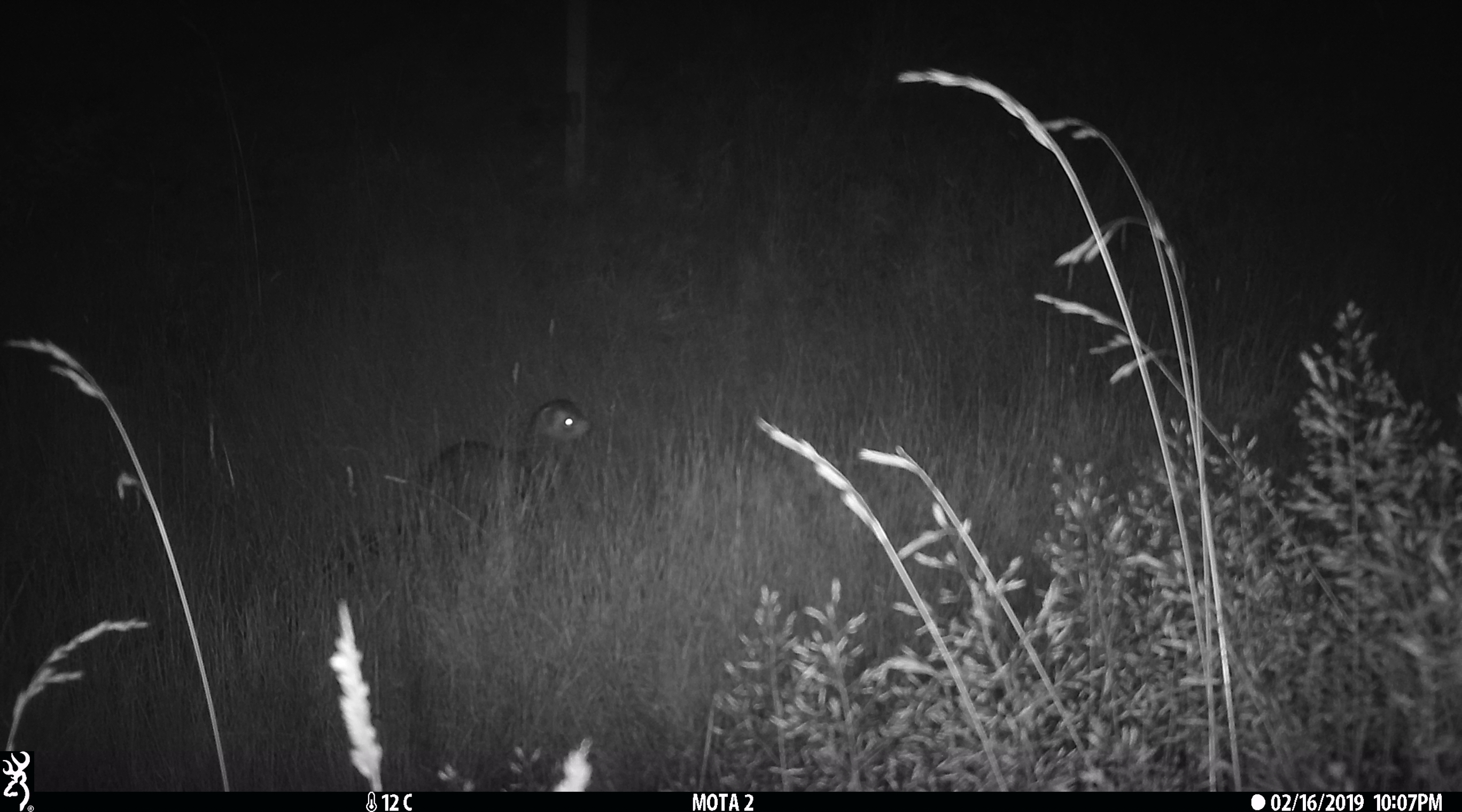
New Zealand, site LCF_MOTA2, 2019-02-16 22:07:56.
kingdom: Animalia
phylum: Chordata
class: Mammalia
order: Carnivora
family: Mustelidae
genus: Mustela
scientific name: Mustela furo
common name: ferret